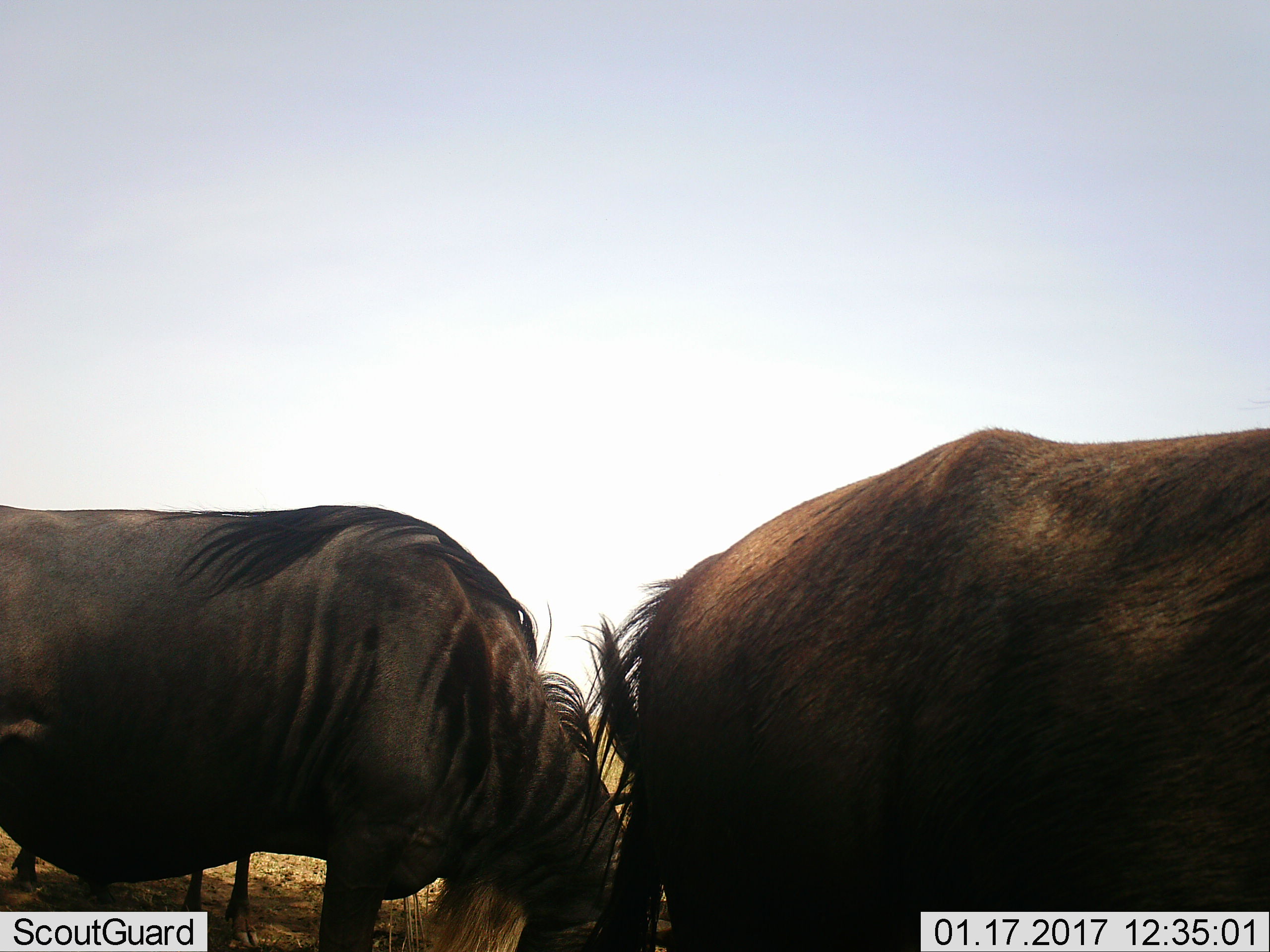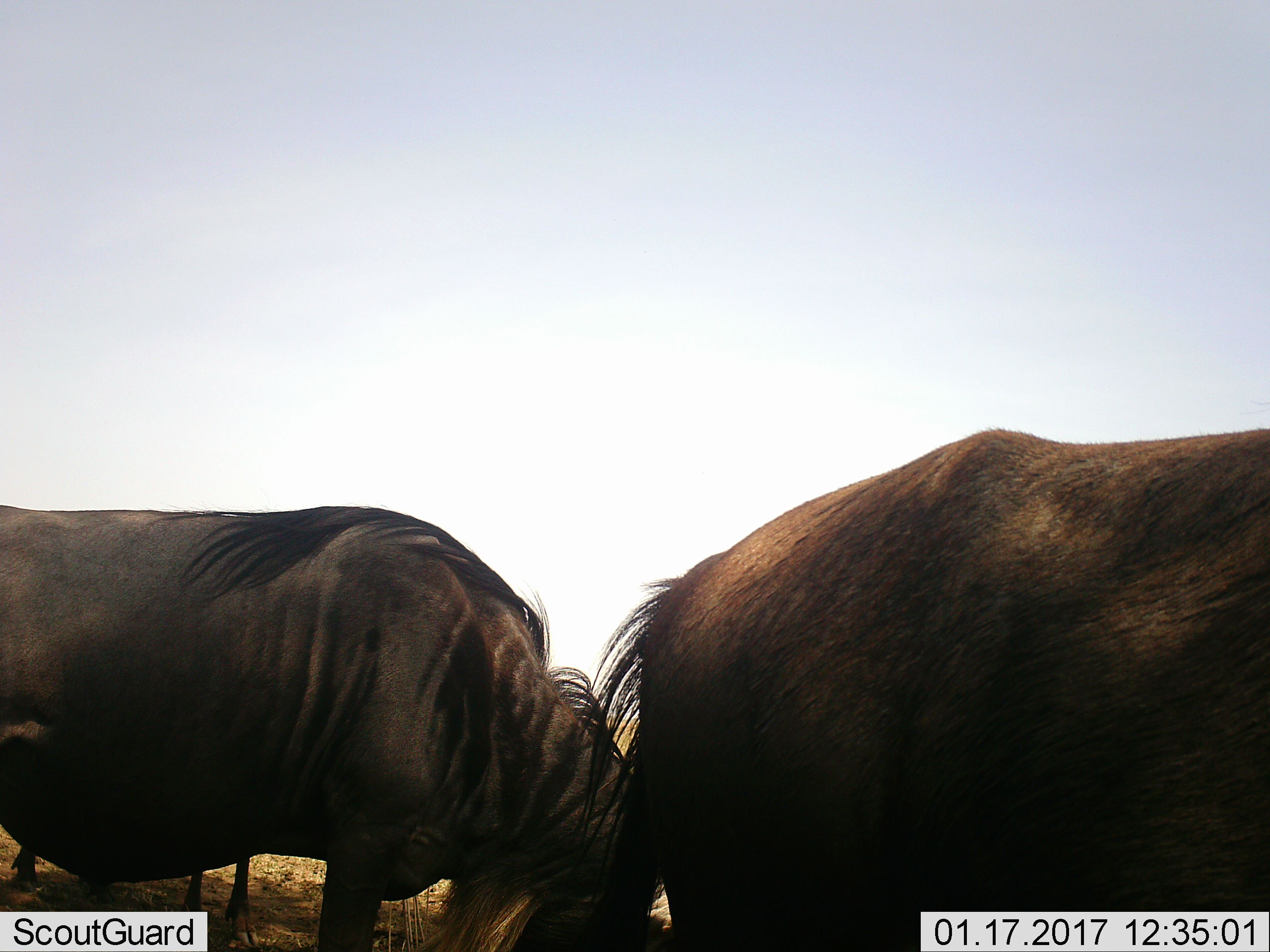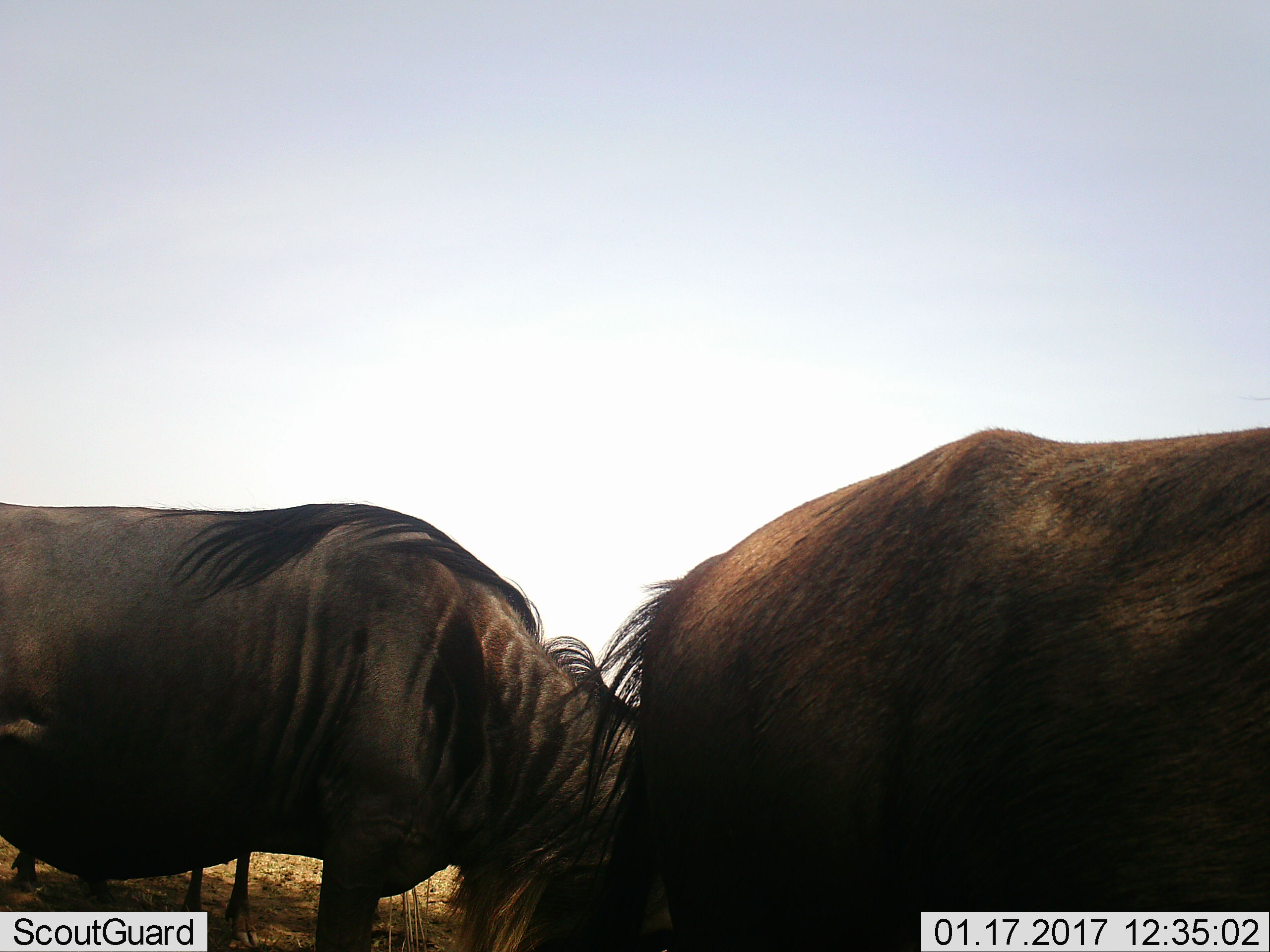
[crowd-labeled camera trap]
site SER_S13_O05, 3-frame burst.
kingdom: Animalia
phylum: Chordata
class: Mammalia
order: Artiodactyla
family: Bovidae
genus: Connochaetes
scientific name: Connochaetes taurinus taurinus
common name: blue wildebeest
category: wildebeestblue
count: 2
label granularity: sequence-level